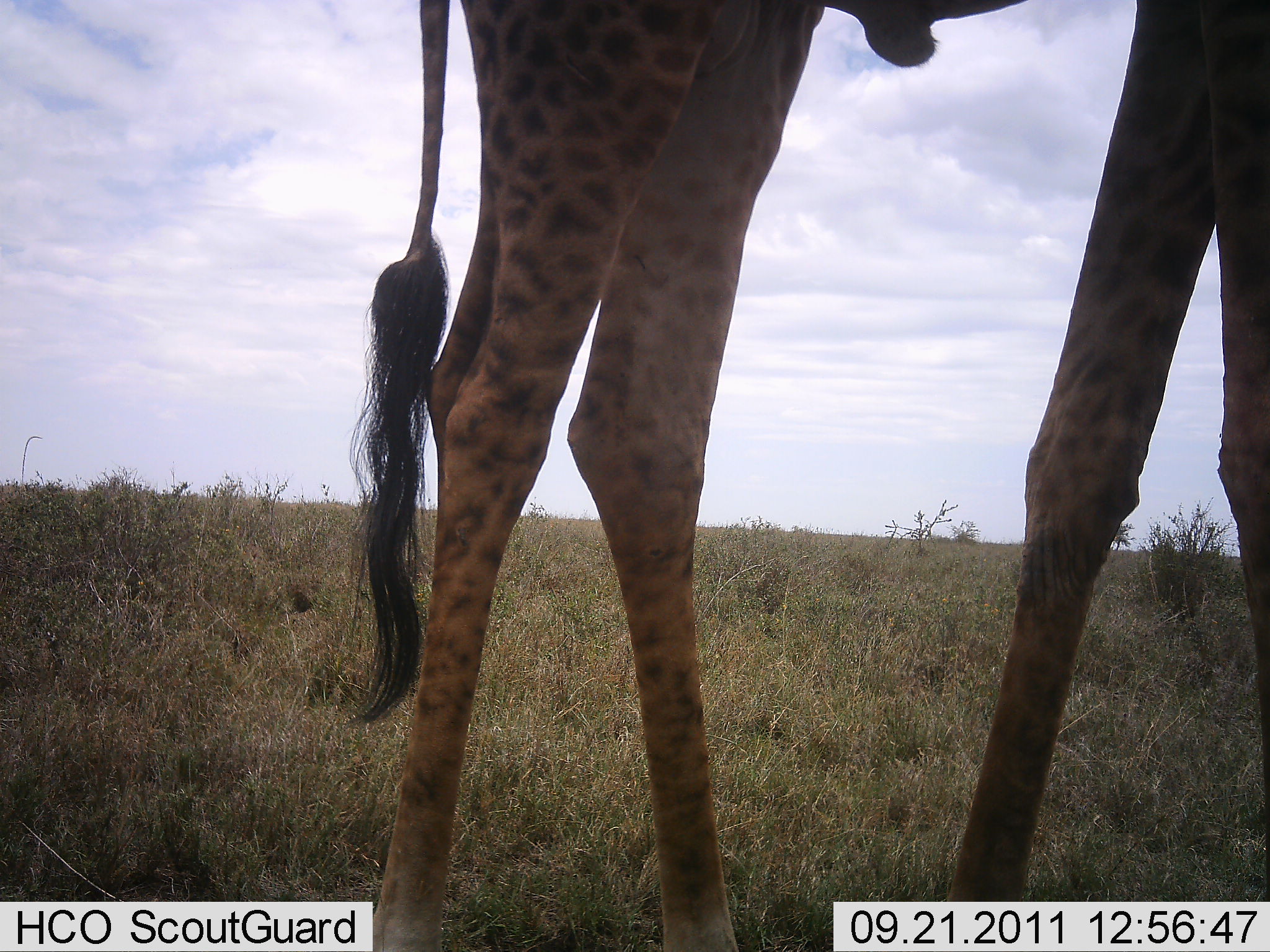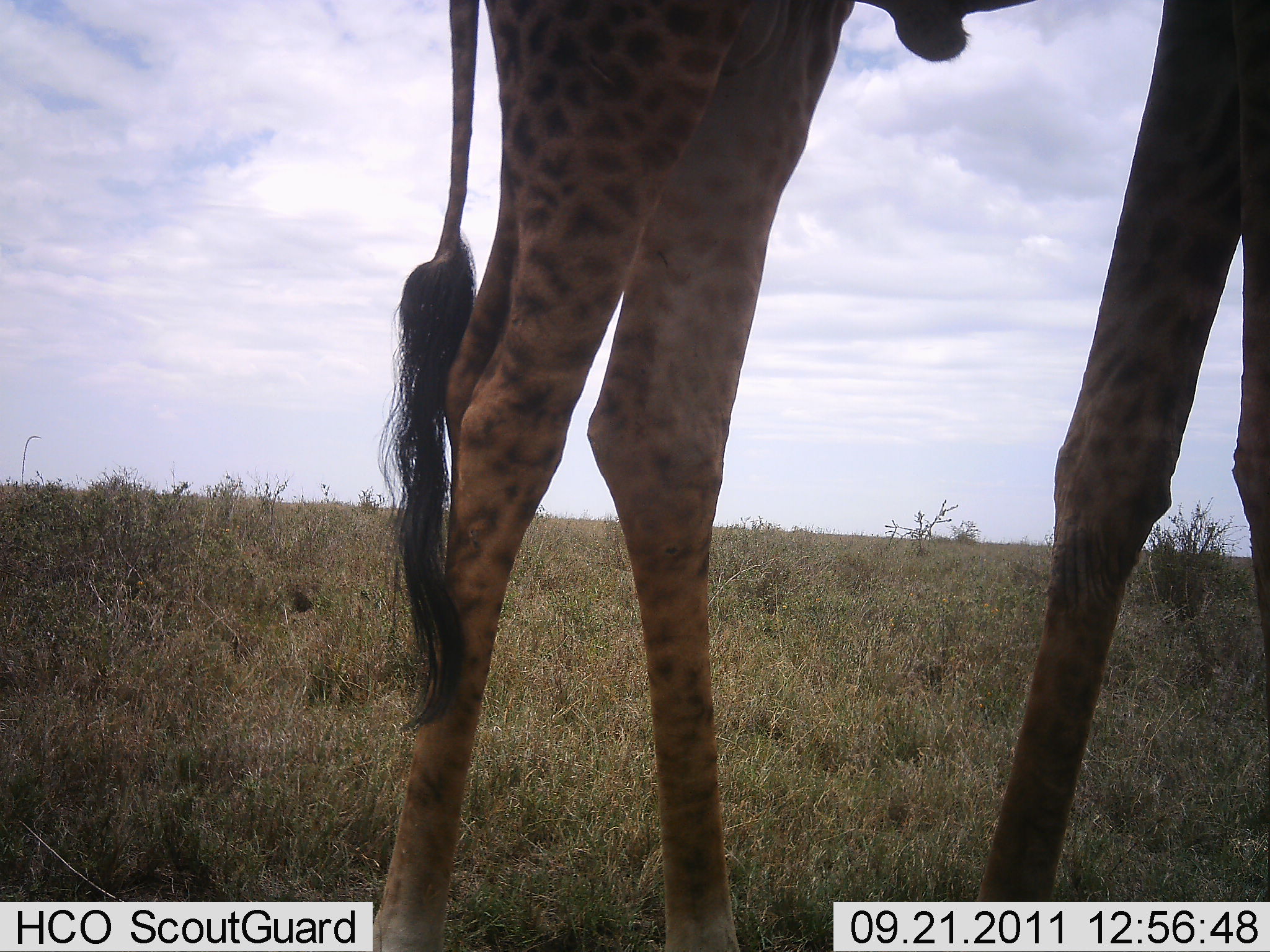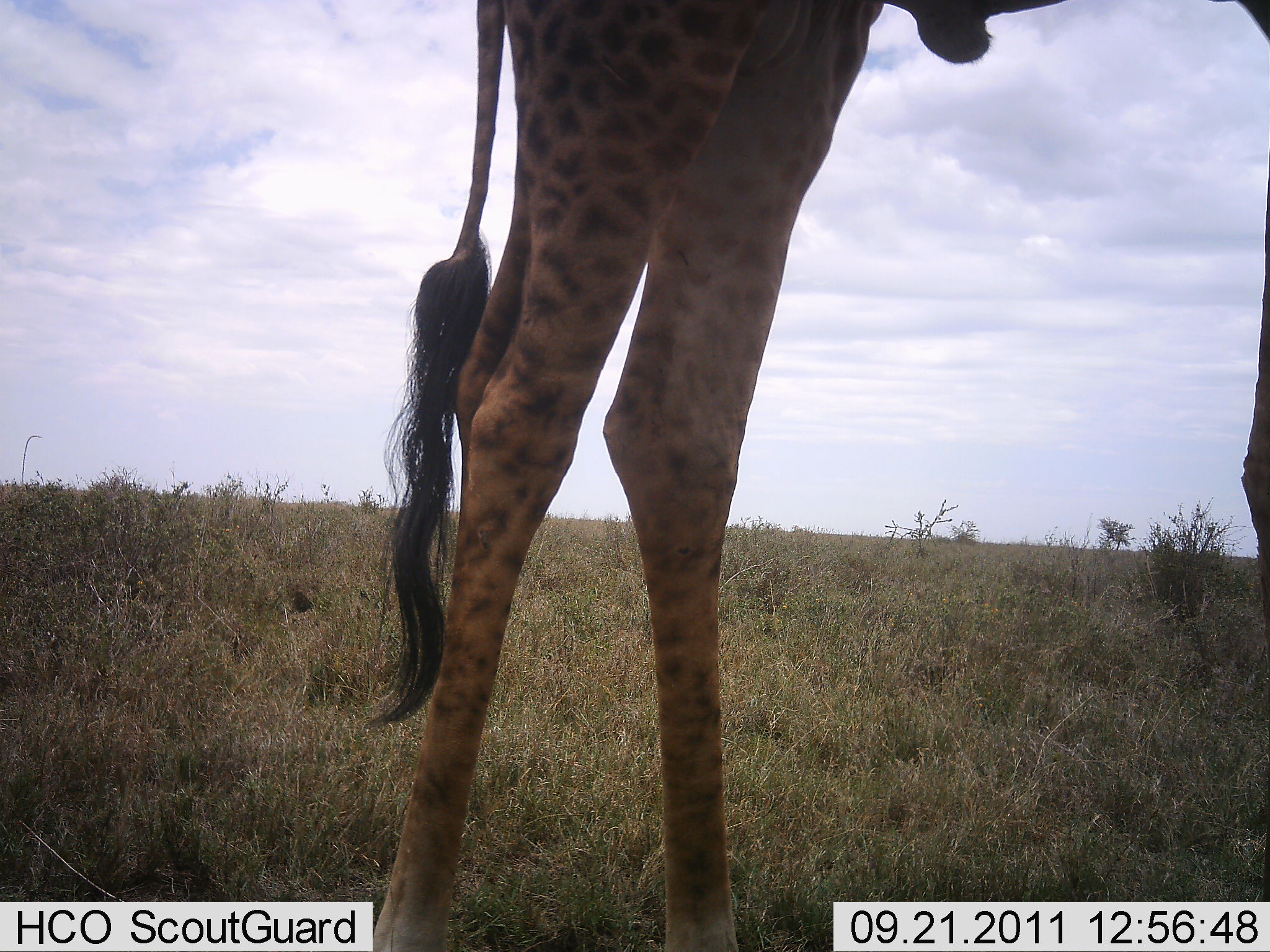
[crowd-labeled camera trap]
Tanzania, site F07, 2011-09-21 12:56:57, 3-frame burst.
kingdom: Animalia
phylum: Chordata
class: Mammalia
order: Artiodactyla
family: Giraffidae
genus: Giraffa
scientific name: Giraffa camelopardalis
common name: giraffe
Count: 1.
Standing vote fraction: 85%.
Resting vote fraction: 0%.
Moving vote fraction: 23%.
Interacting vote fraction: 0%.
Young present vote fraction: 0%.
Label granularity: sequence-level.